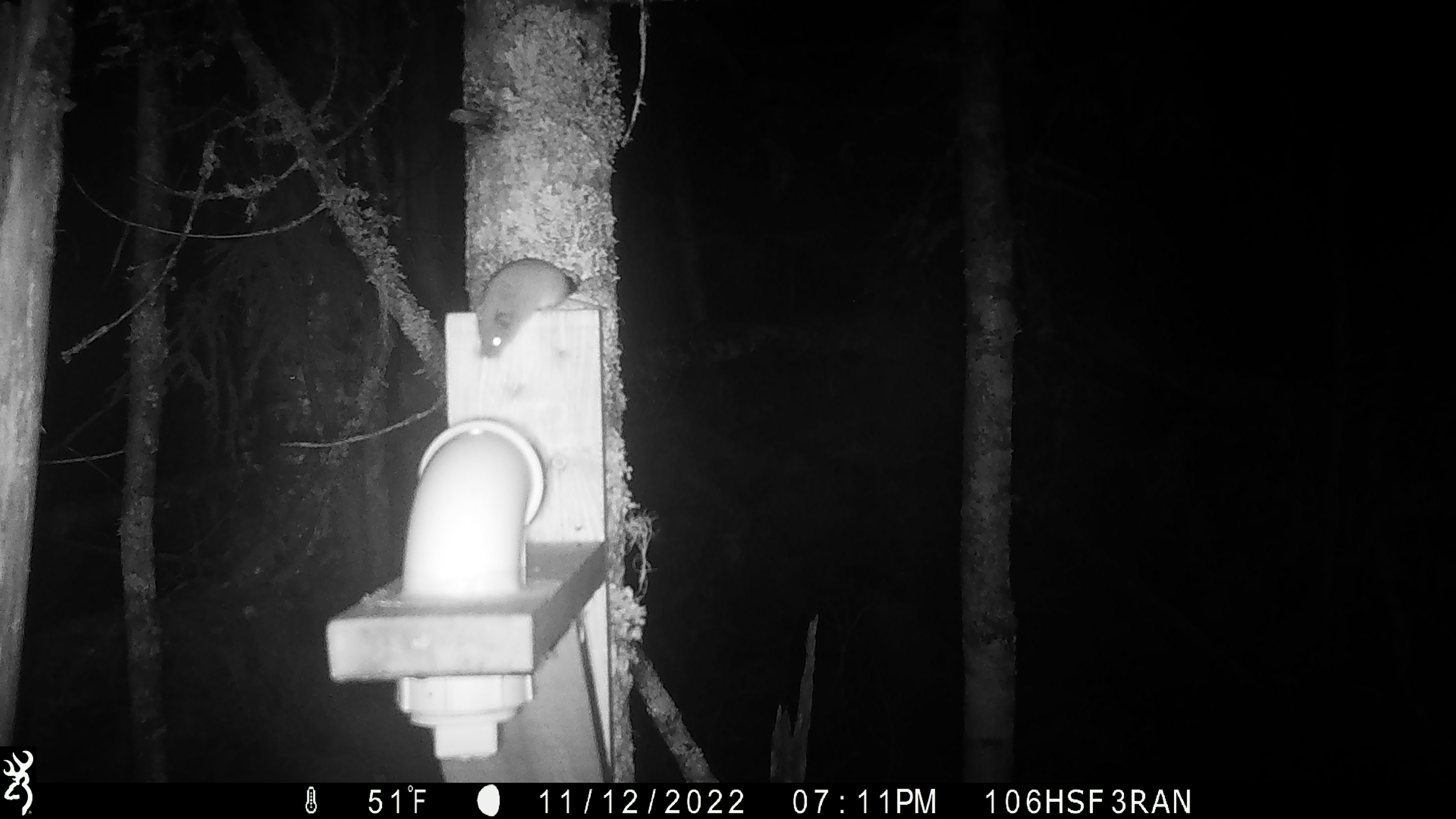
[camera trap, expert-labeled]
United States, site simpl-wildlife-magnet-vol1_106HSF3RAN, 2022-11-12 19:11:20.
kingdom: Animalia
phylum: Chordata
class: Mammalia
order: Rodentia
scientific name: Rodentia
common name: mouse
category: mouse sp.